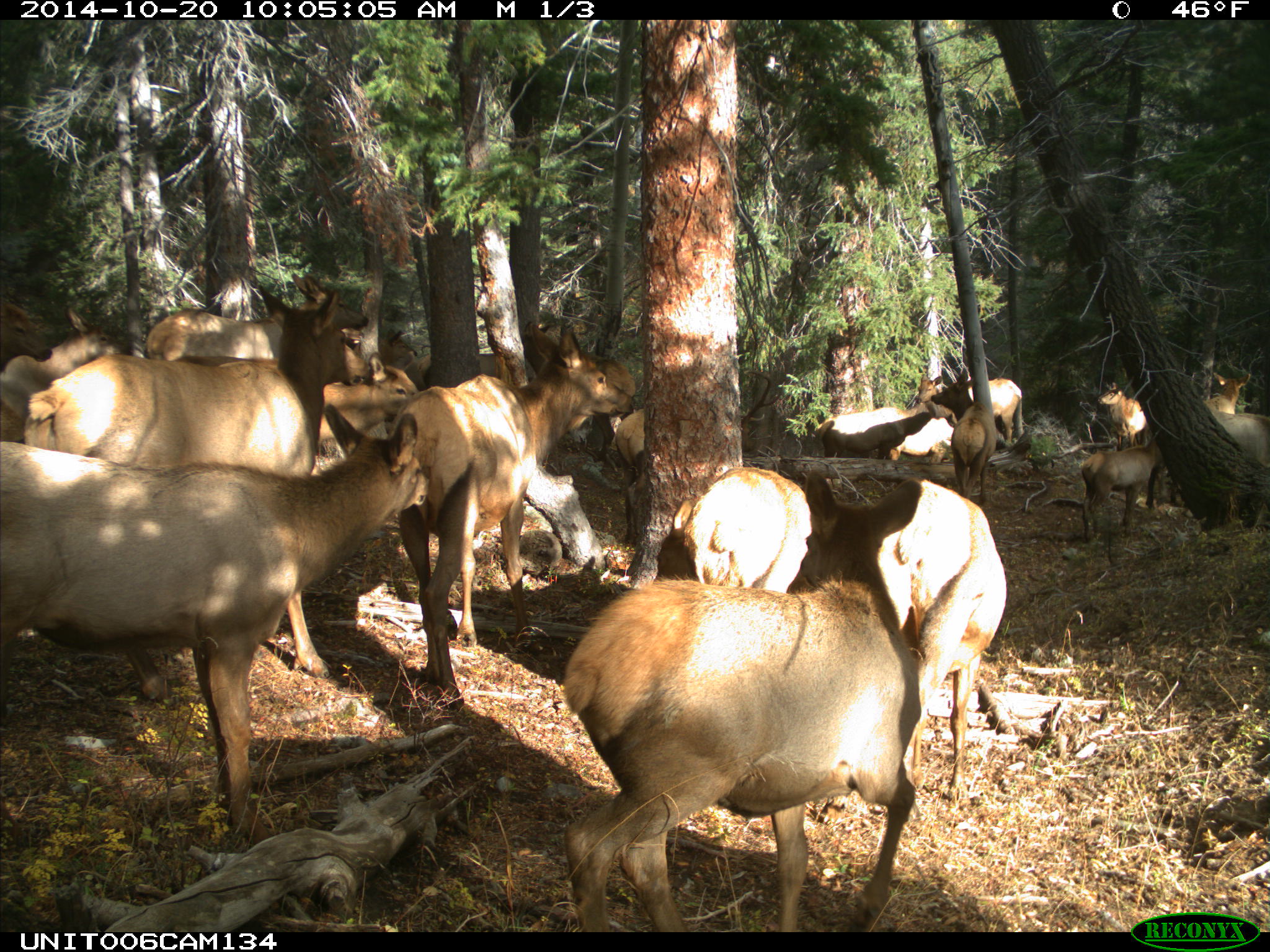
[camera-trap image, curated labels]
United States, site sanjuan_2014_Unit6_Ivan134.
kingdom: Animalia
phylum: Chordata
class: Mammalia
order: Artiodactyla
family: Cervidae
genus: Cervus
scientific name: Cervus elaphus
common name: red deer